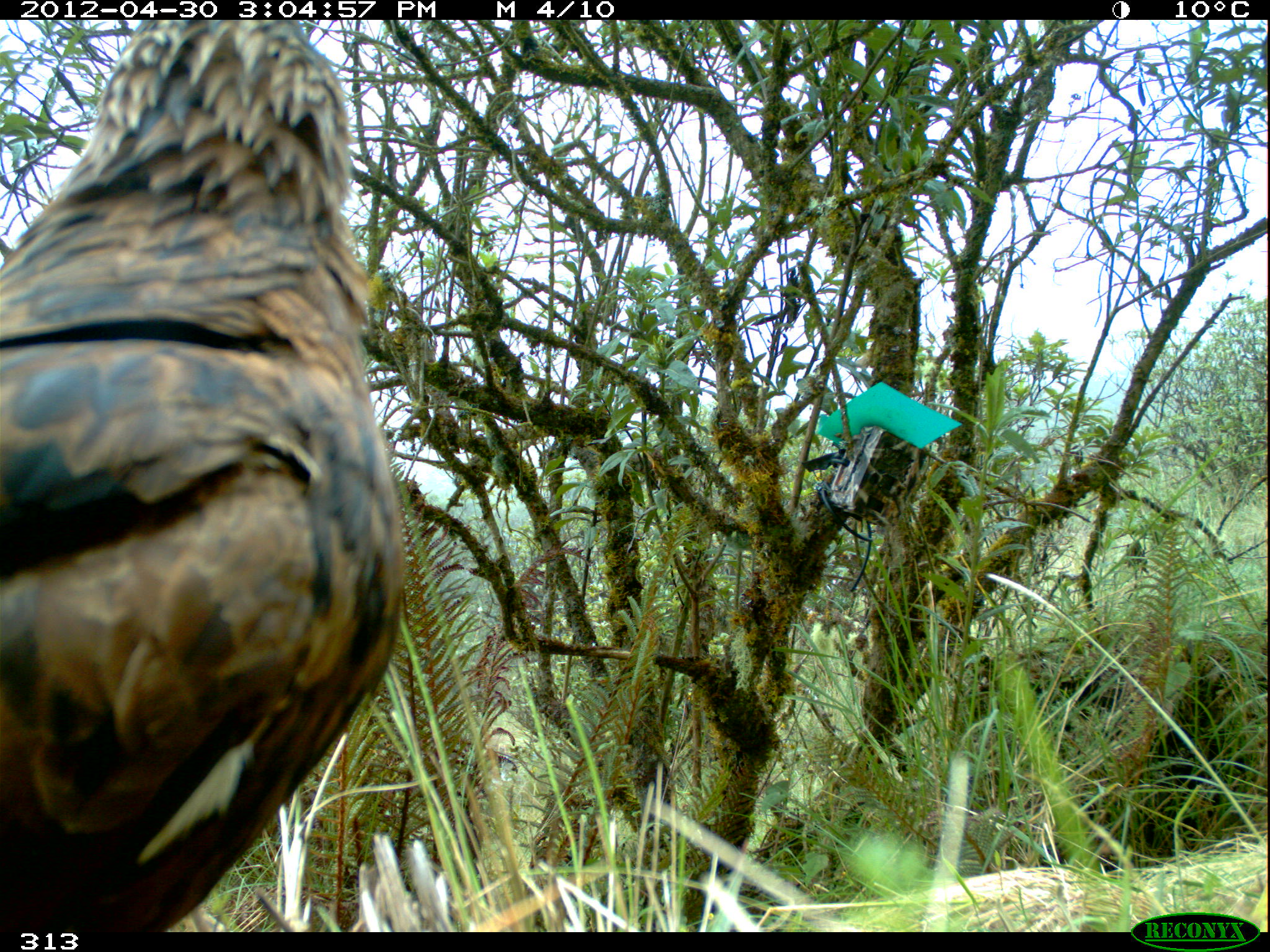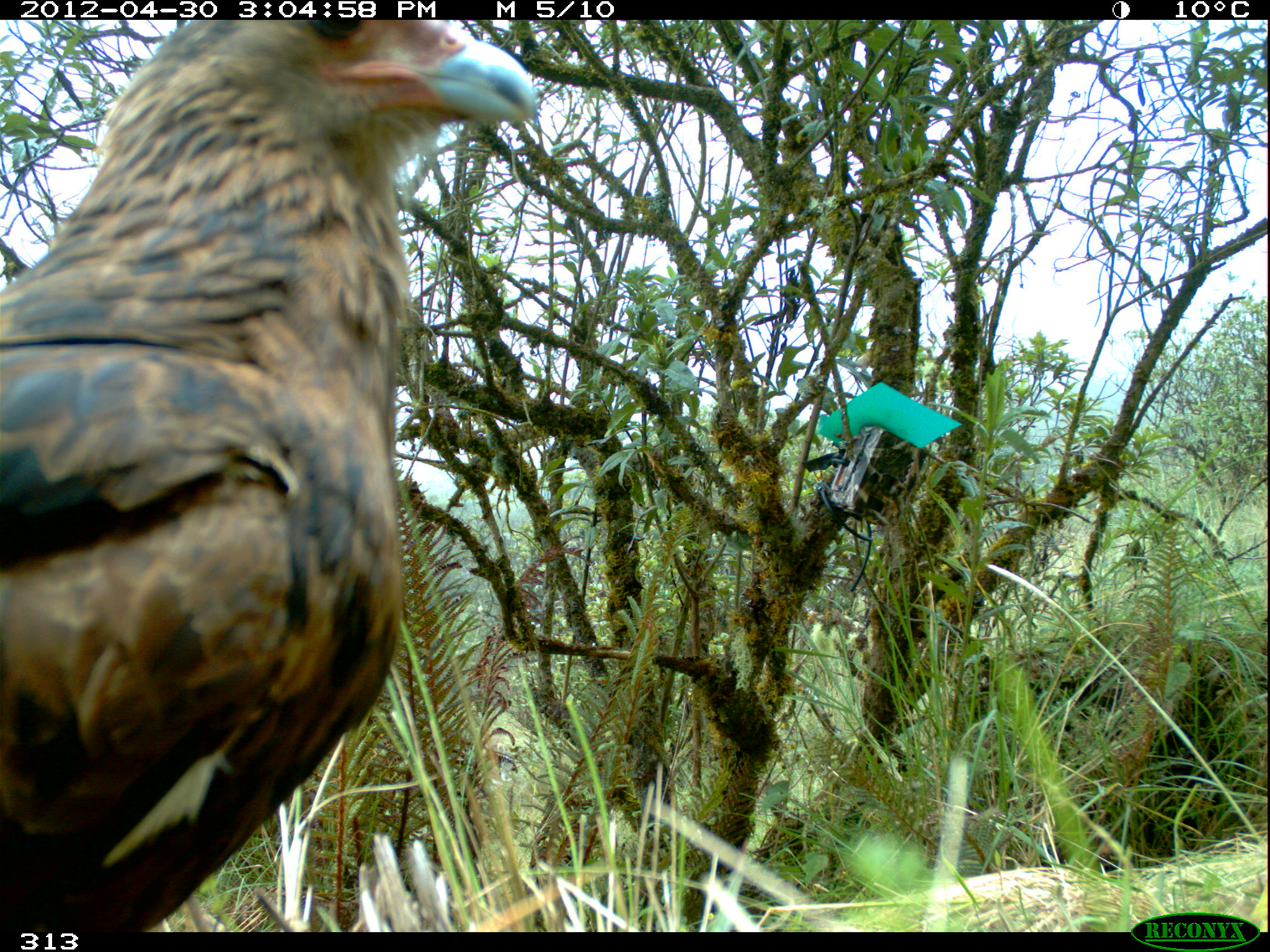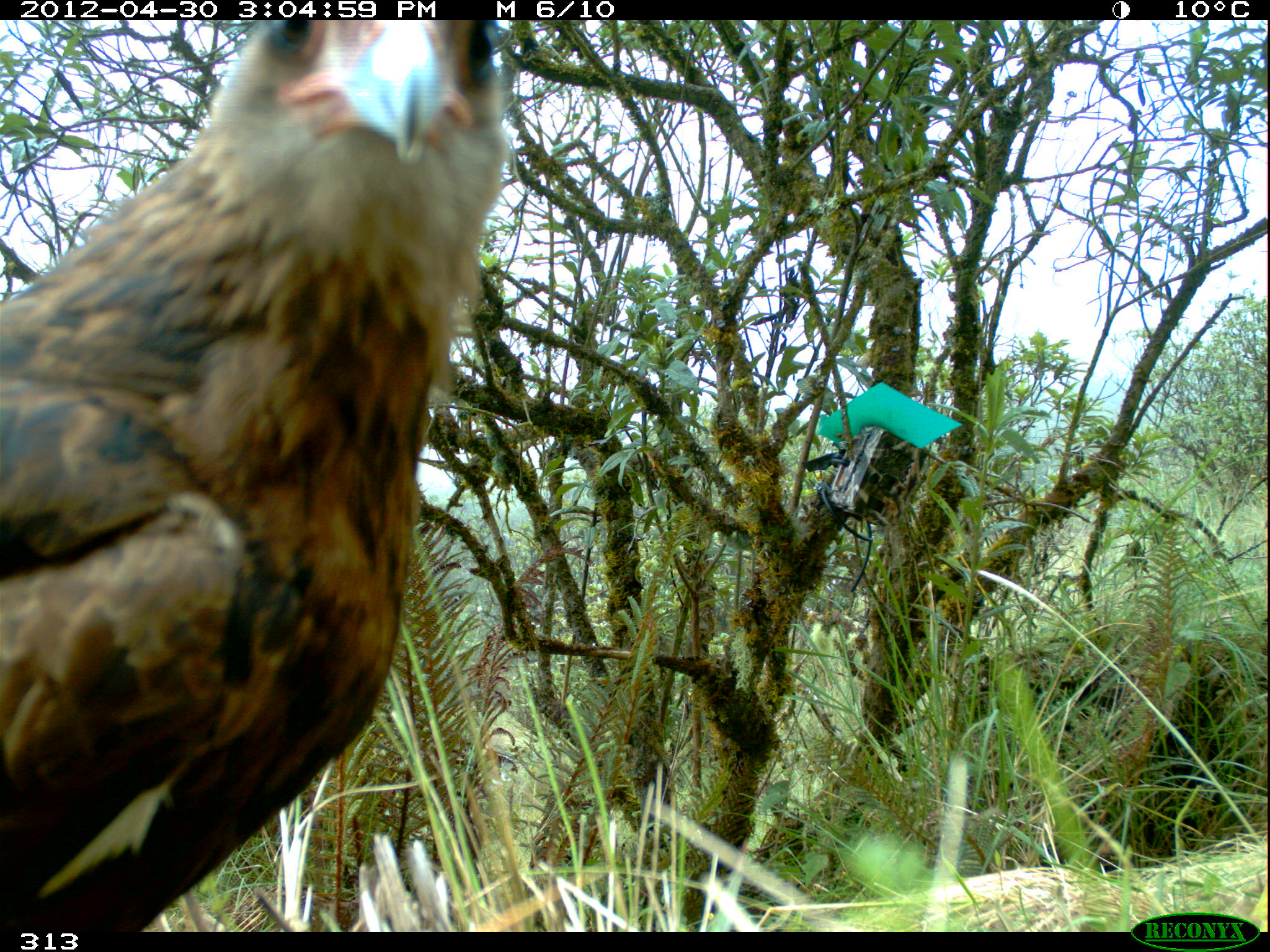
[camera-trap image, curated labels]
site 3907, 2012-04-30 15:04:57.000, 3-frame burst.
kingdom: Animalia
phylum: Chordata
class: Aves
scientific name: Aves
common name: bird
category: unknown bird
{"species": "unknown bird (bird) (Aves)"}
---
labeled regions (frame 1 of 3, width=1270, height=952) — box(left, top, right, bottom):
unknown bird: box(0, 19, 407, 931)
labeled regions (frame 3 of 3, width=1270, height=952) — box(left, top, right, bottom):
unknown bird: box(0, 17, 516, 931)